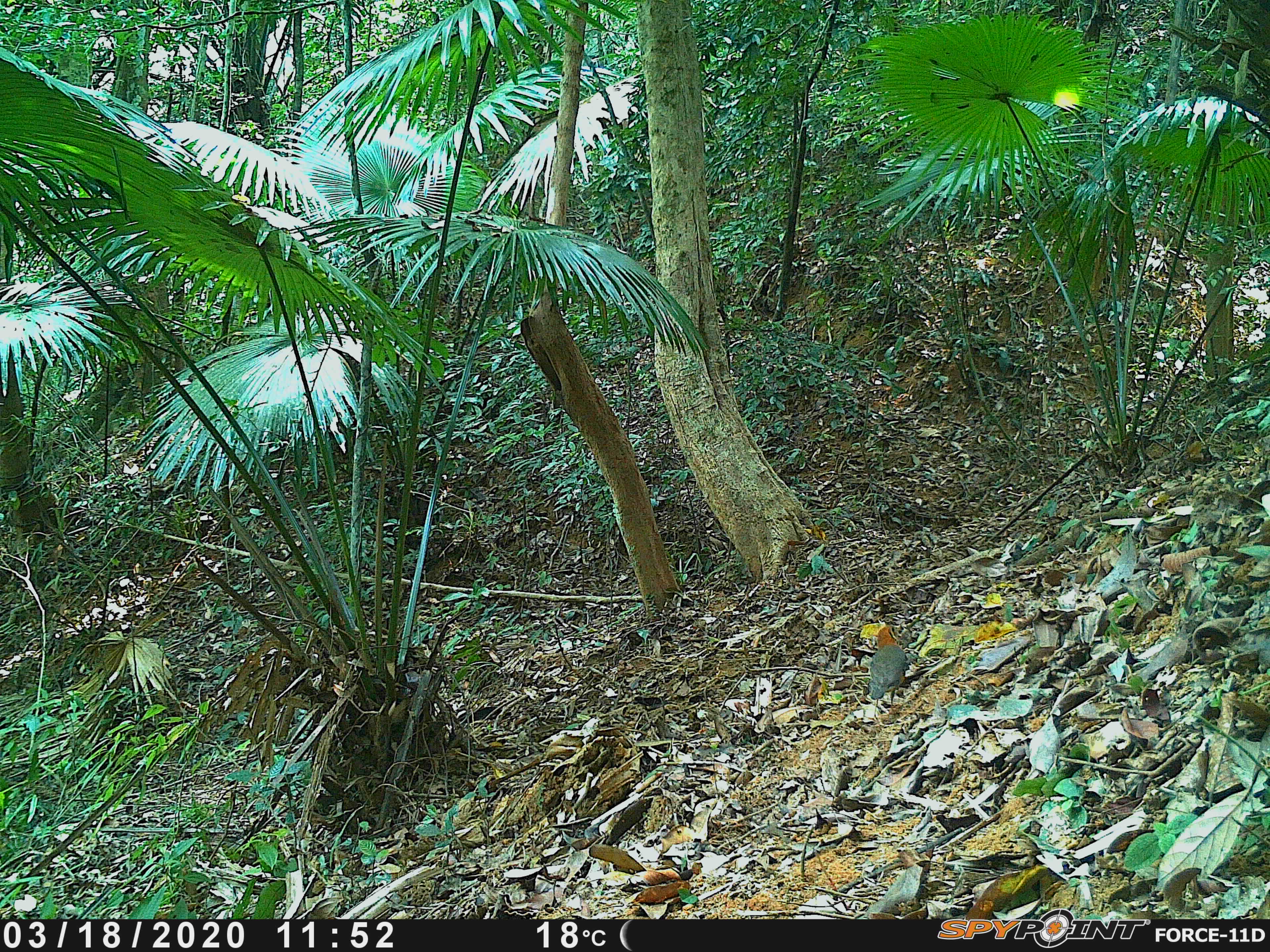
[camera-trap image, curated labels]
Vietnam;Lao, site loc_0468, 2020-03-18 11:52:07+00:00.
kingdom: Animalia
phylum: Chordata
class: Aves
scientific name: Aves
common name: bird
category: unidentified bird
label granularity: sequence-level